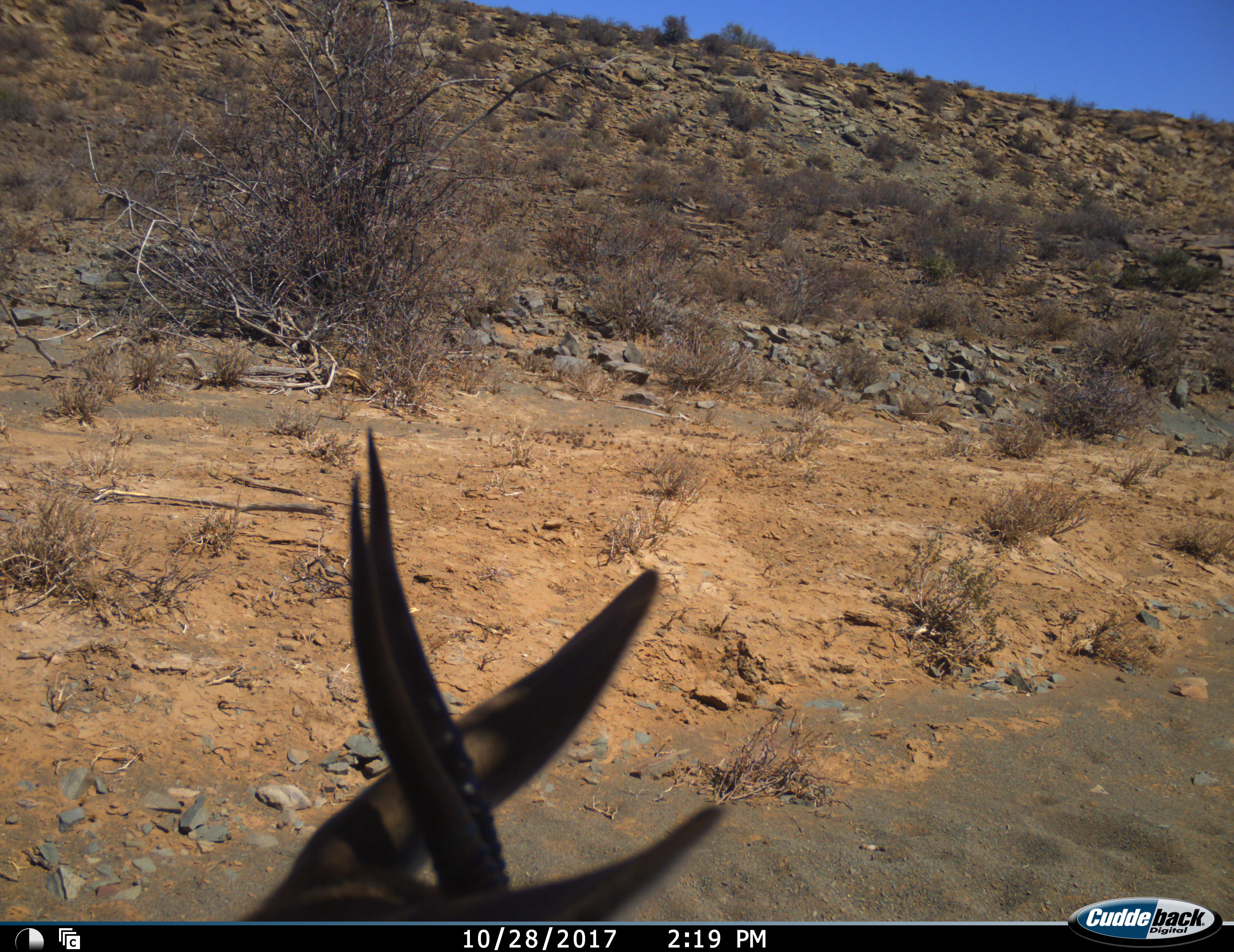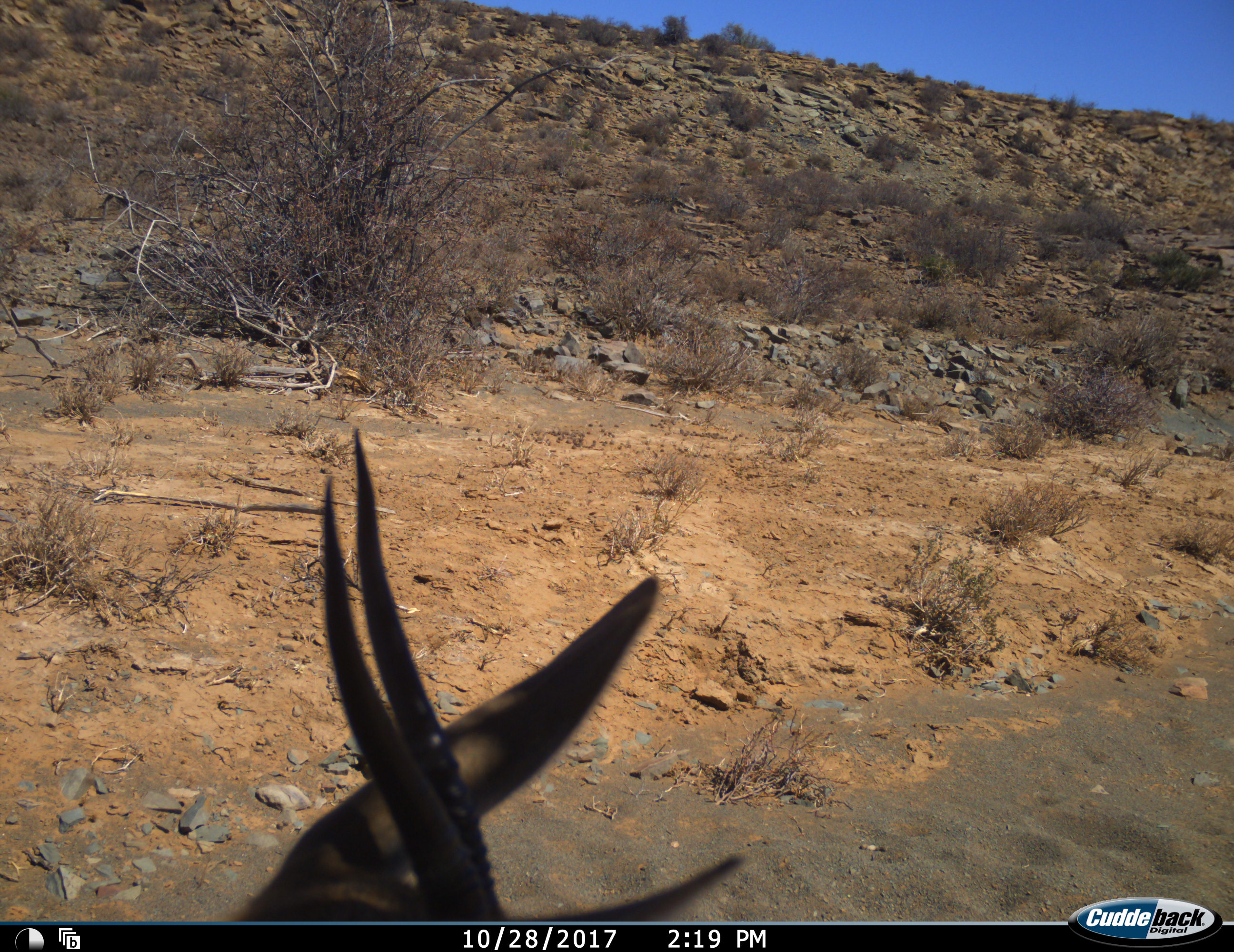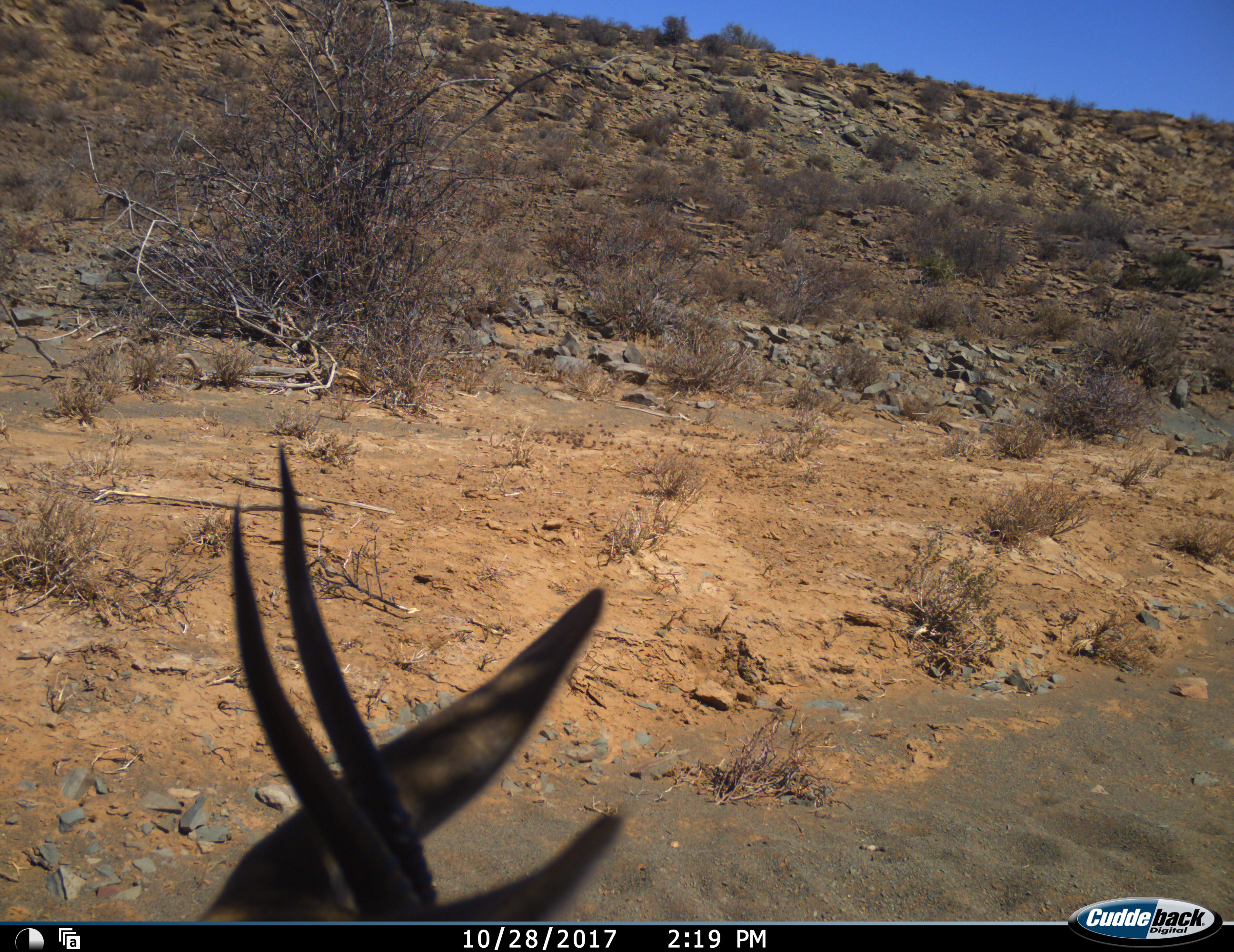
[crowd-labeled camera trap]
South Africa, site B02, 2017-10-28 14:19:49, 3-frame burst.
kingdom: Animalia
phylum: Chordata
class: Mammalia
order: Artiodactyla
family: Bovidae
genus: Antidorcas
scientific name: Antidorcas marsupialis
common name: springbok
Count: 1.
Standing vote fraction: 100%.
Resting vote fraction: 0%.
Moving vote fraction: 0%.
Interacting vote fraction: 0%.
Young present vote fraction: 33%.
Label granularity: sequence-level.